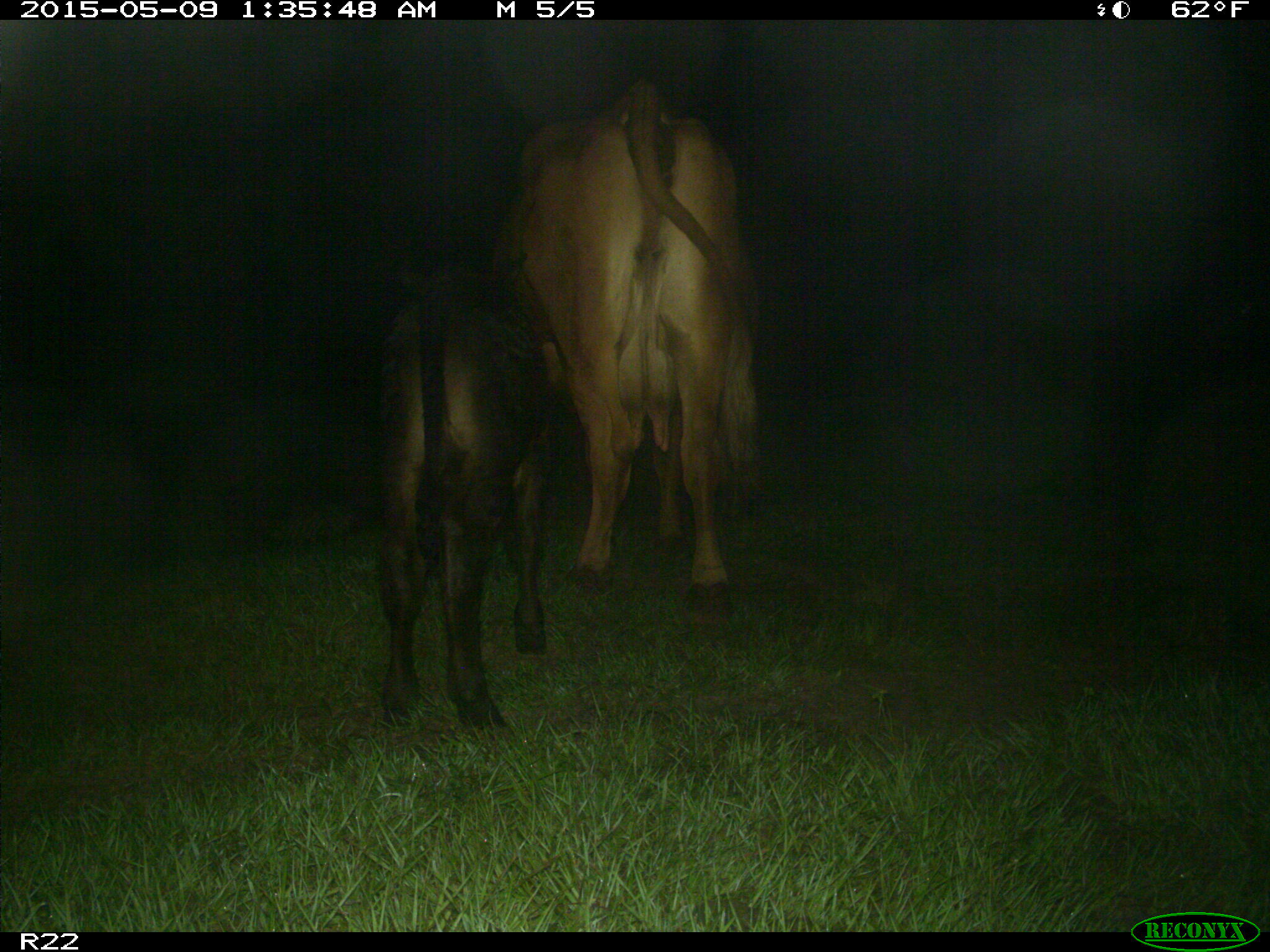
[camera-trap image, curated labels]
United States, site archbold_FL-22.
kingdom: Animalia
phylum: Chordata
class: Mammalia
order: Artiodactyla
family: Bovidae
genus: Bos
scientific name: Bos taurus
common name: domestic cow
Bos taurus (domestic cow).